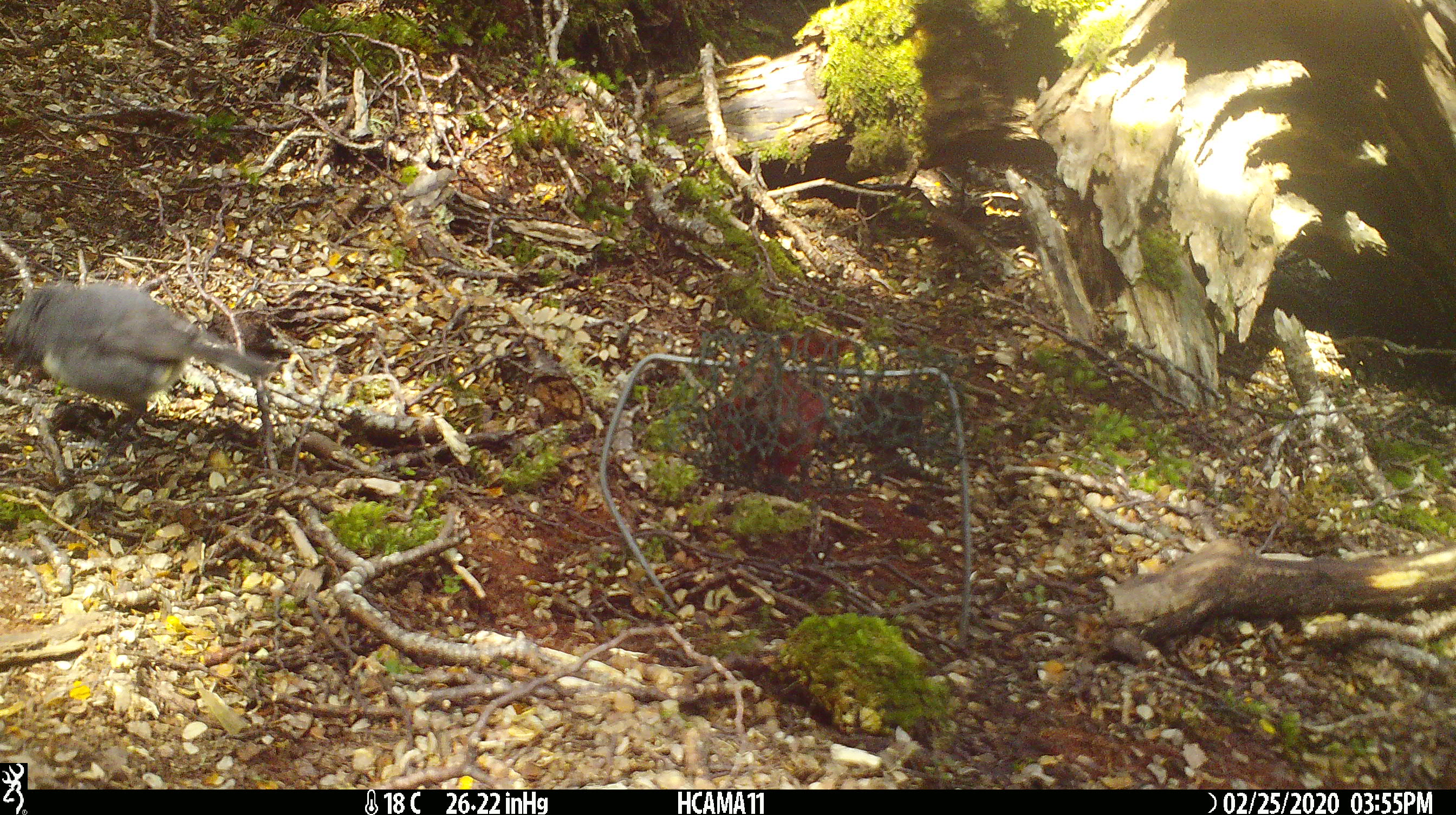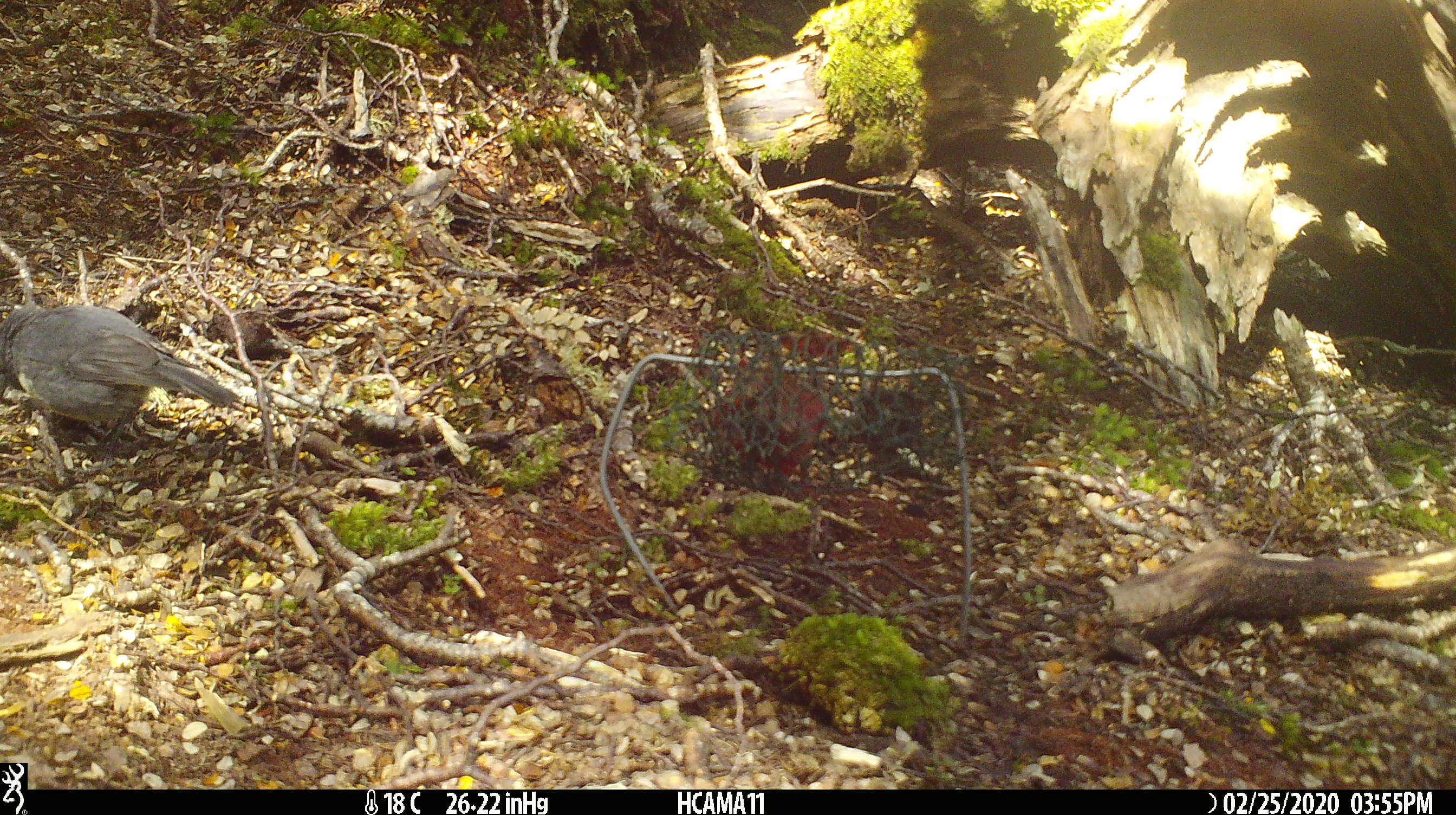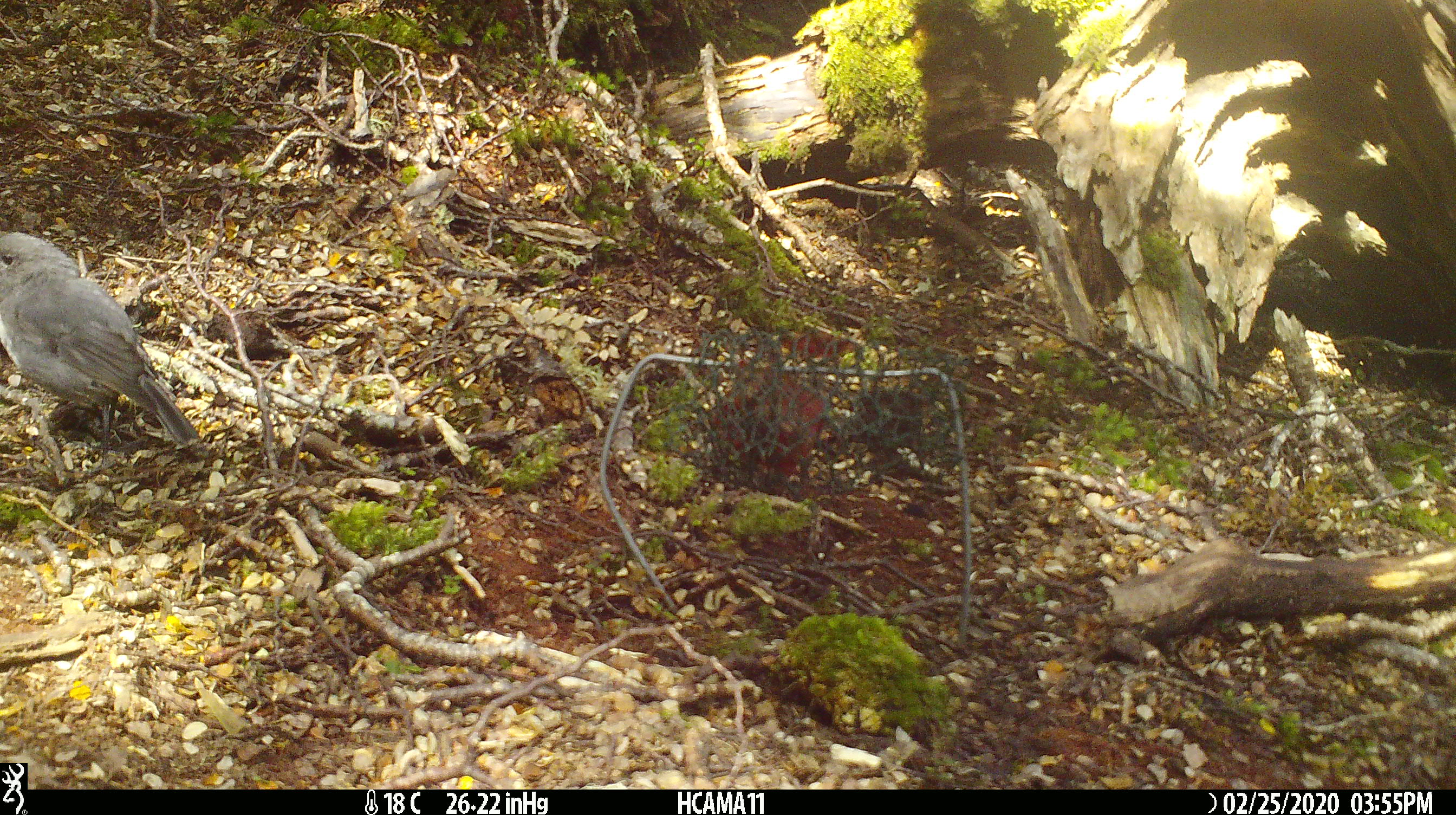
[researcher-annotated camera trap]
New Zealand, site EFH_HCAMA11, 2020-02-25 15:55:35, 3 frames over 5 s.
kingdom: Animalia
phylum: Chordata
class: Aves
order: Passeriformes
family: Petroicidae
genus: Petroica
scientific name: Petroica australis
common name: new zealand robin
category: robin